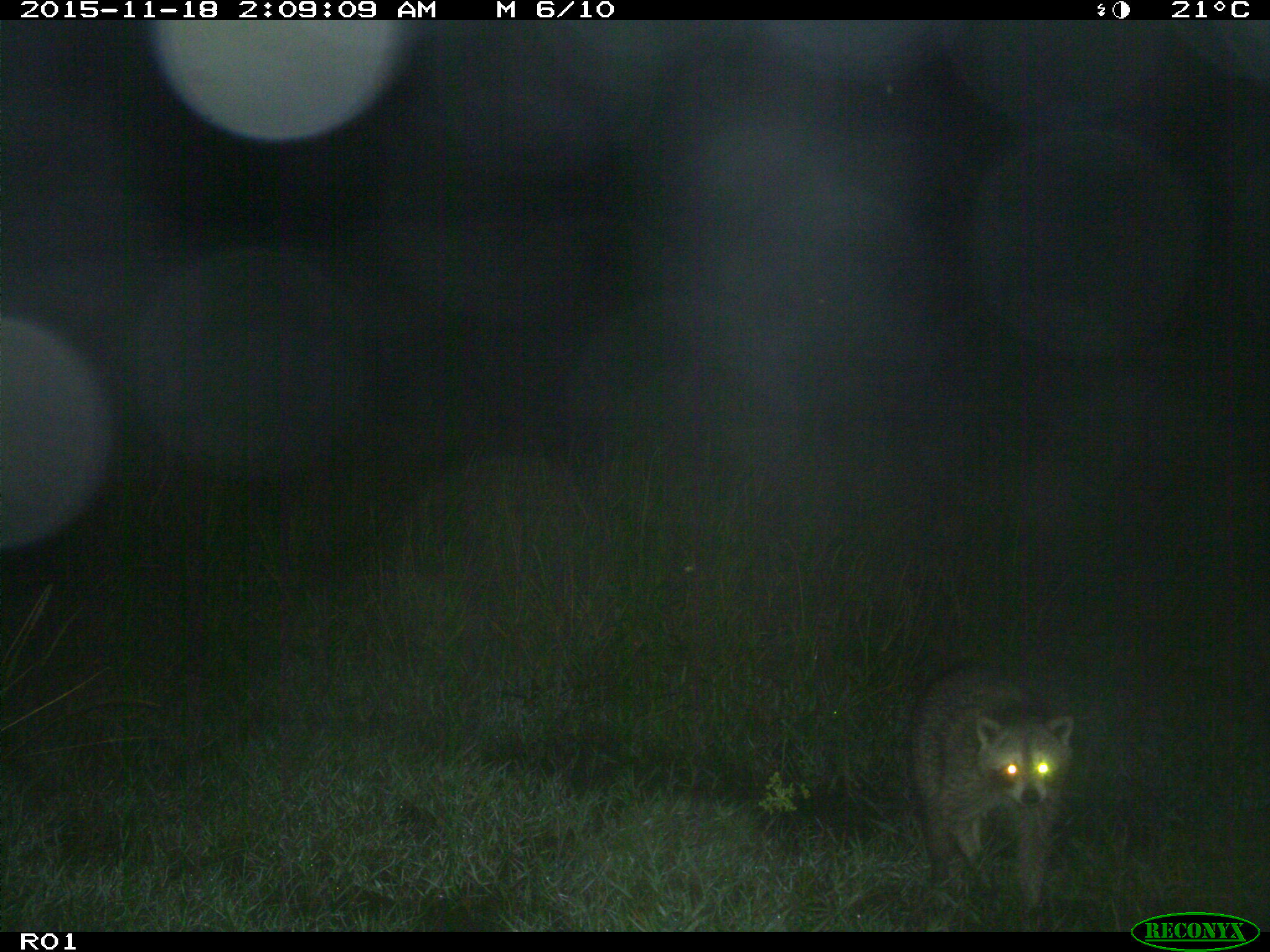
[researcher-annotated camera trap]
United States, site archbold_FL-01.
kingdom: Animalia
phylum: Chordata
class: Mammalia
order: Carnivora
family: Procyonidae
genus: Procyon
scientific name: Procyon lotor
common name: common raccoon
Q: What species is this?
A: Procyon lotor (common raccoon).